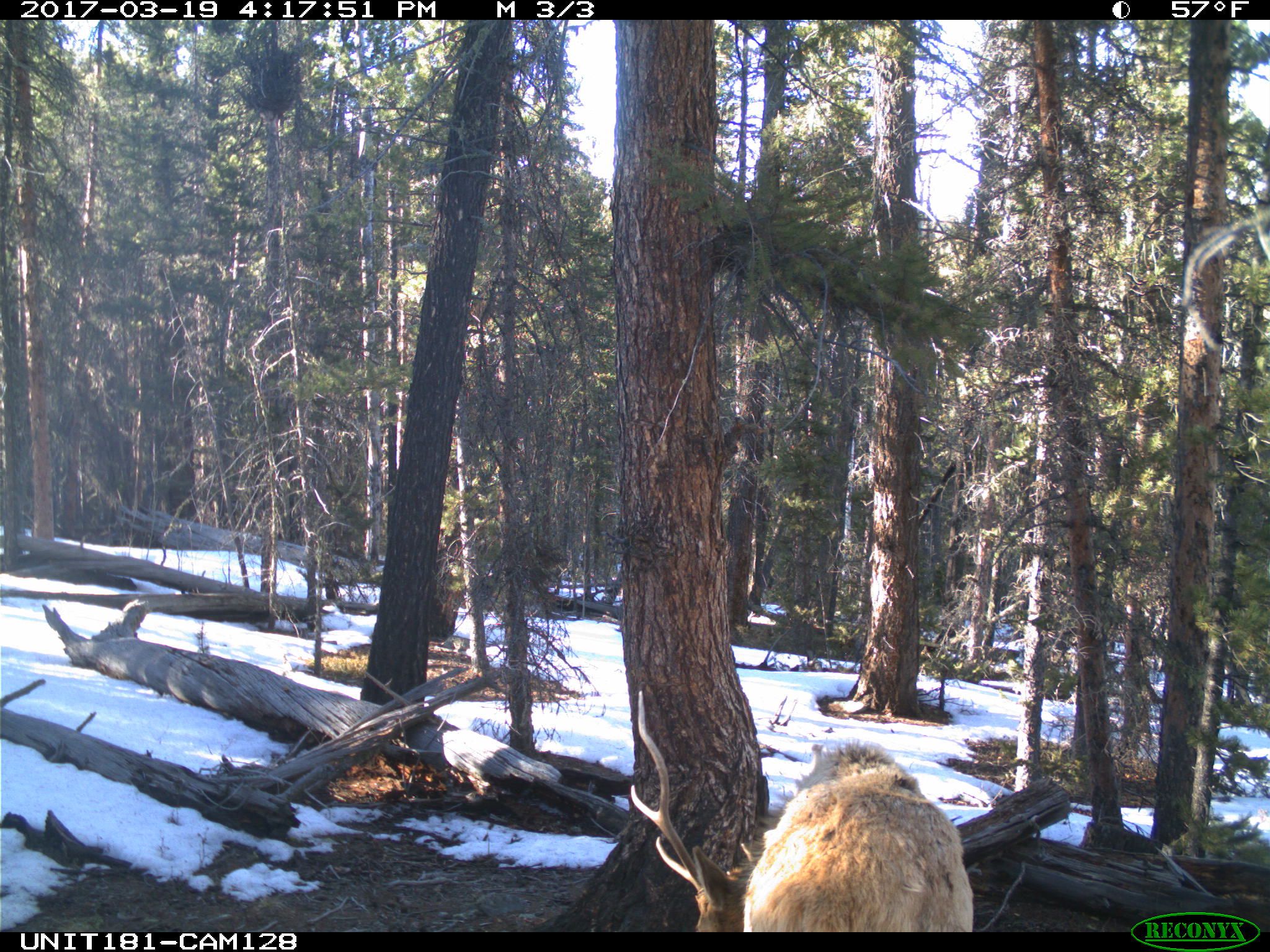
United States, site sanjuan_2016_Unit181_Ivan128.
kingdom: Animalia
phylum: Chordata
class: Mammalia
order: Artiodactyla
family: Cervidae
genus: Cervus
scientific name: Cervus elaphus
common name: red deer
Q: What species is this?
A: Cervus elaphus (red deer).